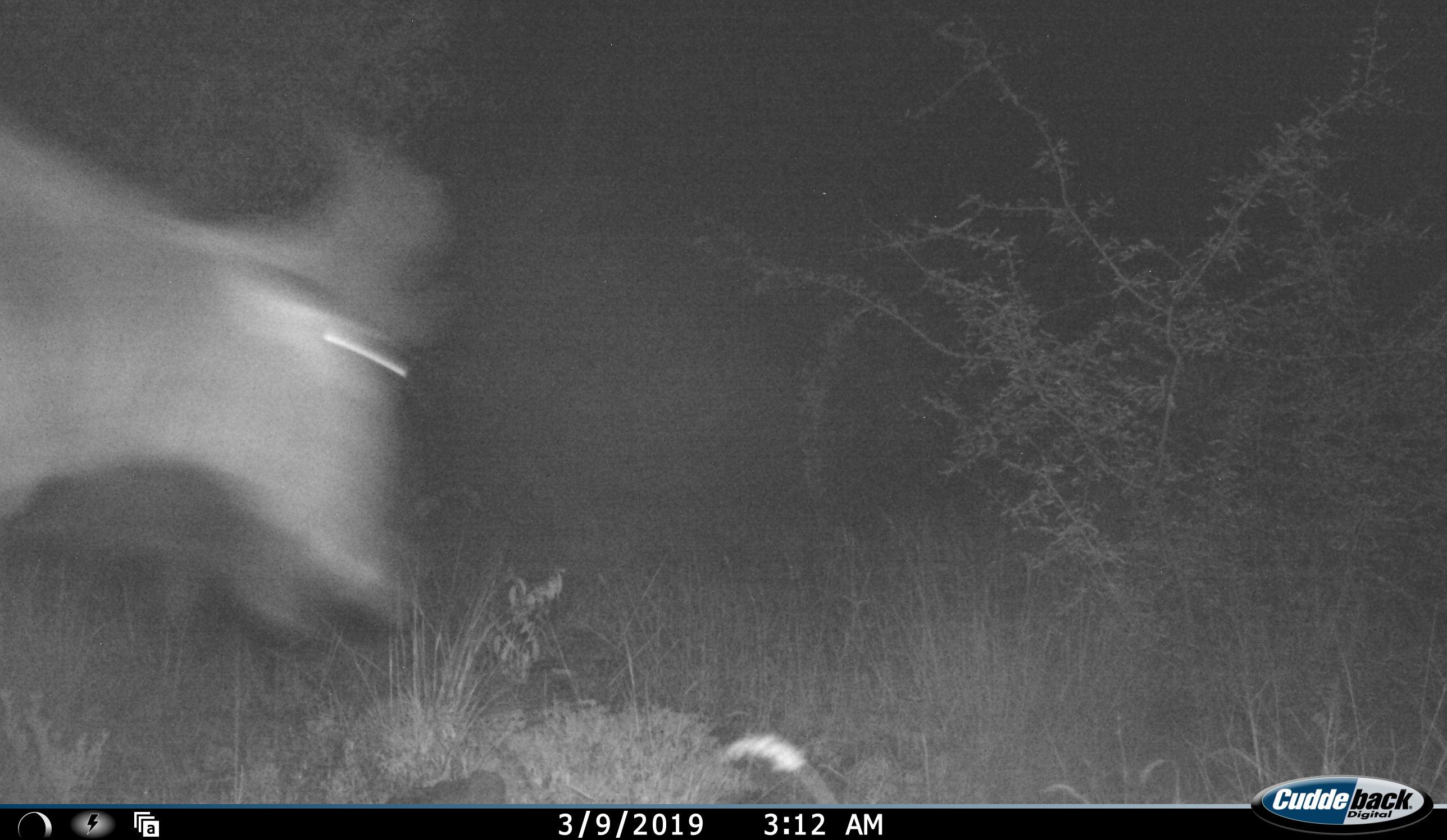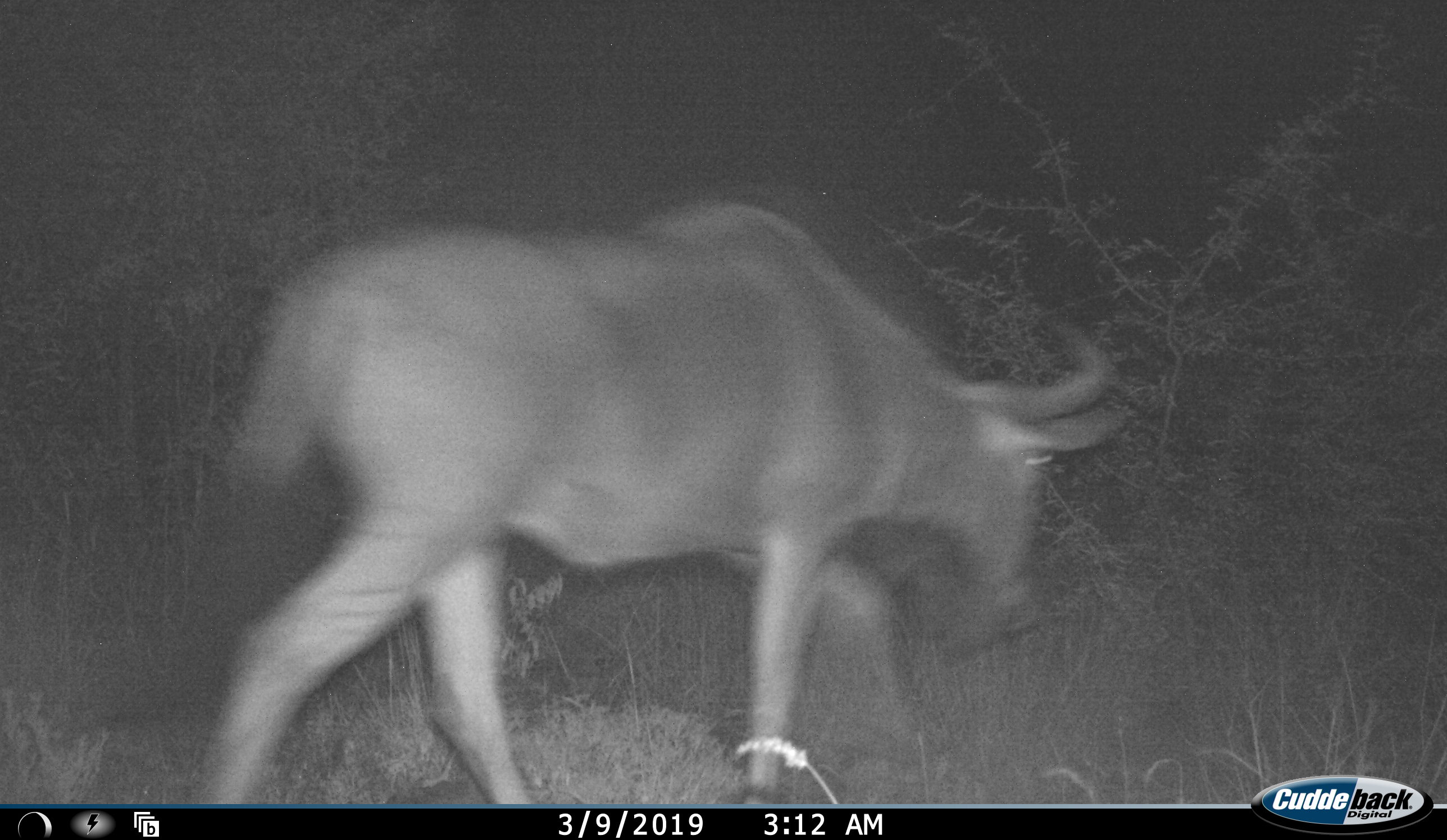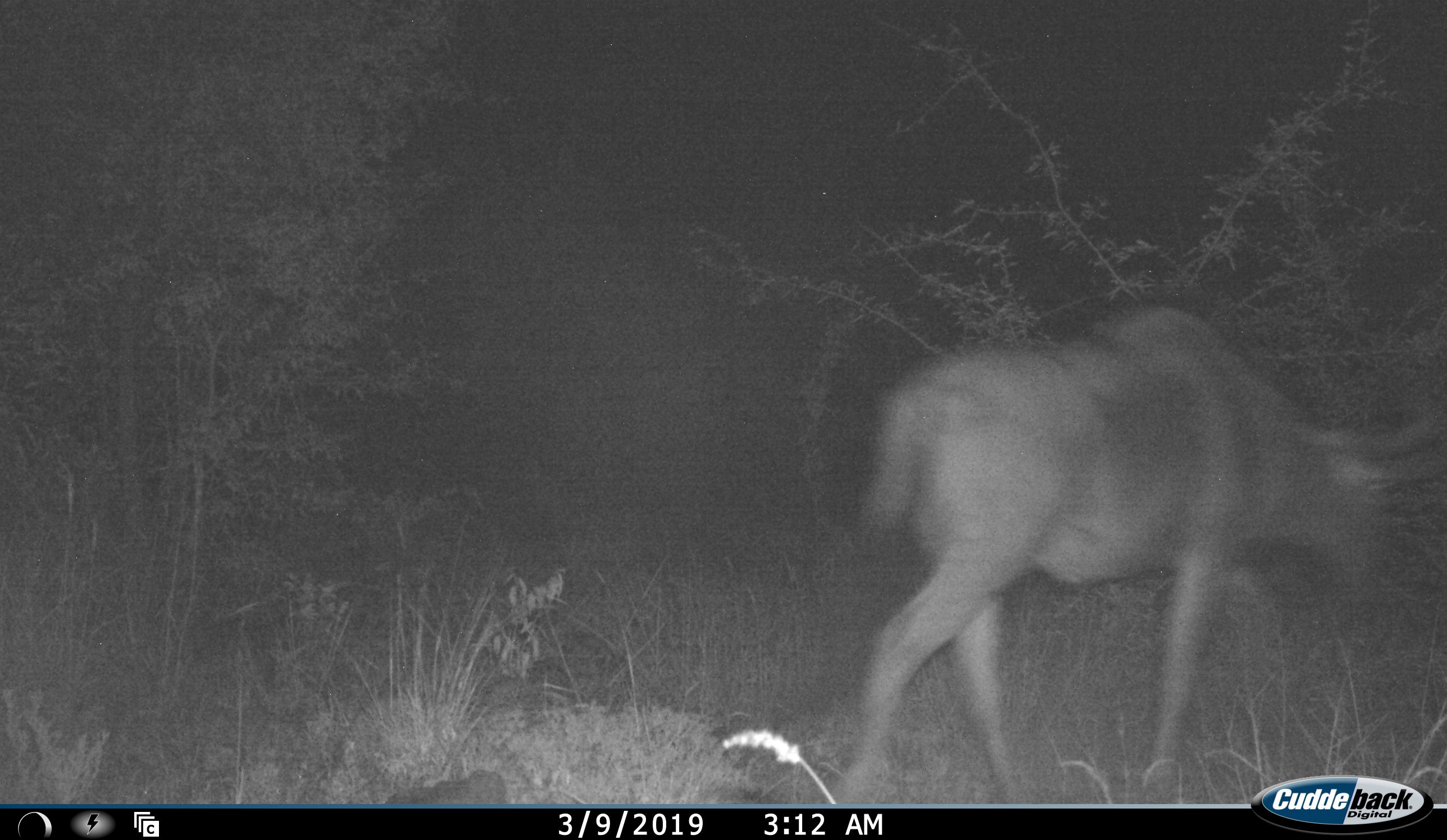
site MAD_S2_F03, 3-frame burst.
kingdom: Animalia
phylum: Chordata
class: Mammalia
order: Artiodactyla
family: Bovidae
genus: Connochaetes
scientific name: Connochaetes taurinus taurinus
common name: blue wildebeest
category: wildebeestblue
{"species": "wildebeestblue (blue wildebeest) (Connochaetes taurinus taurinus)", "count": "1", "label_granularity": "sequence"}